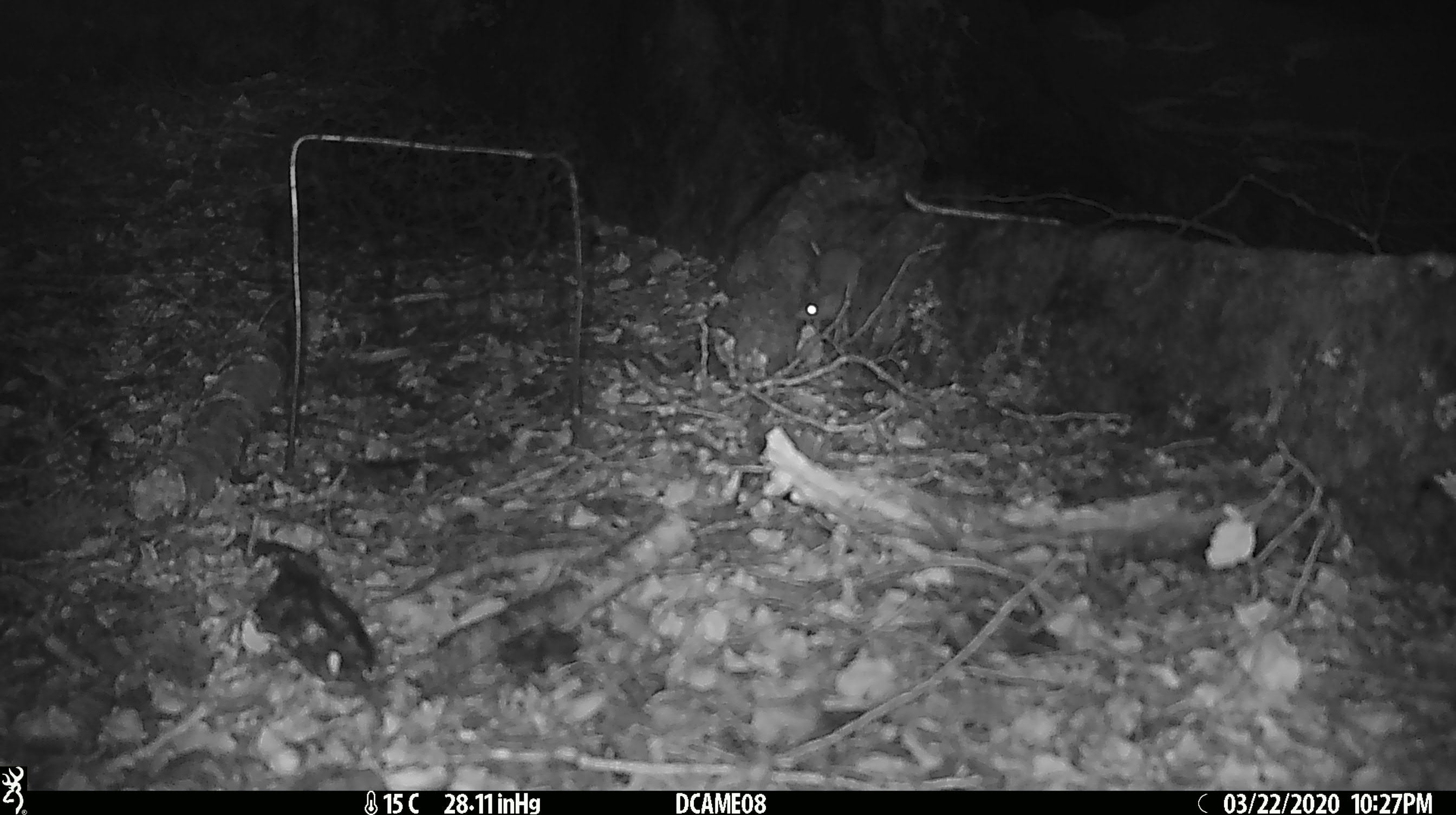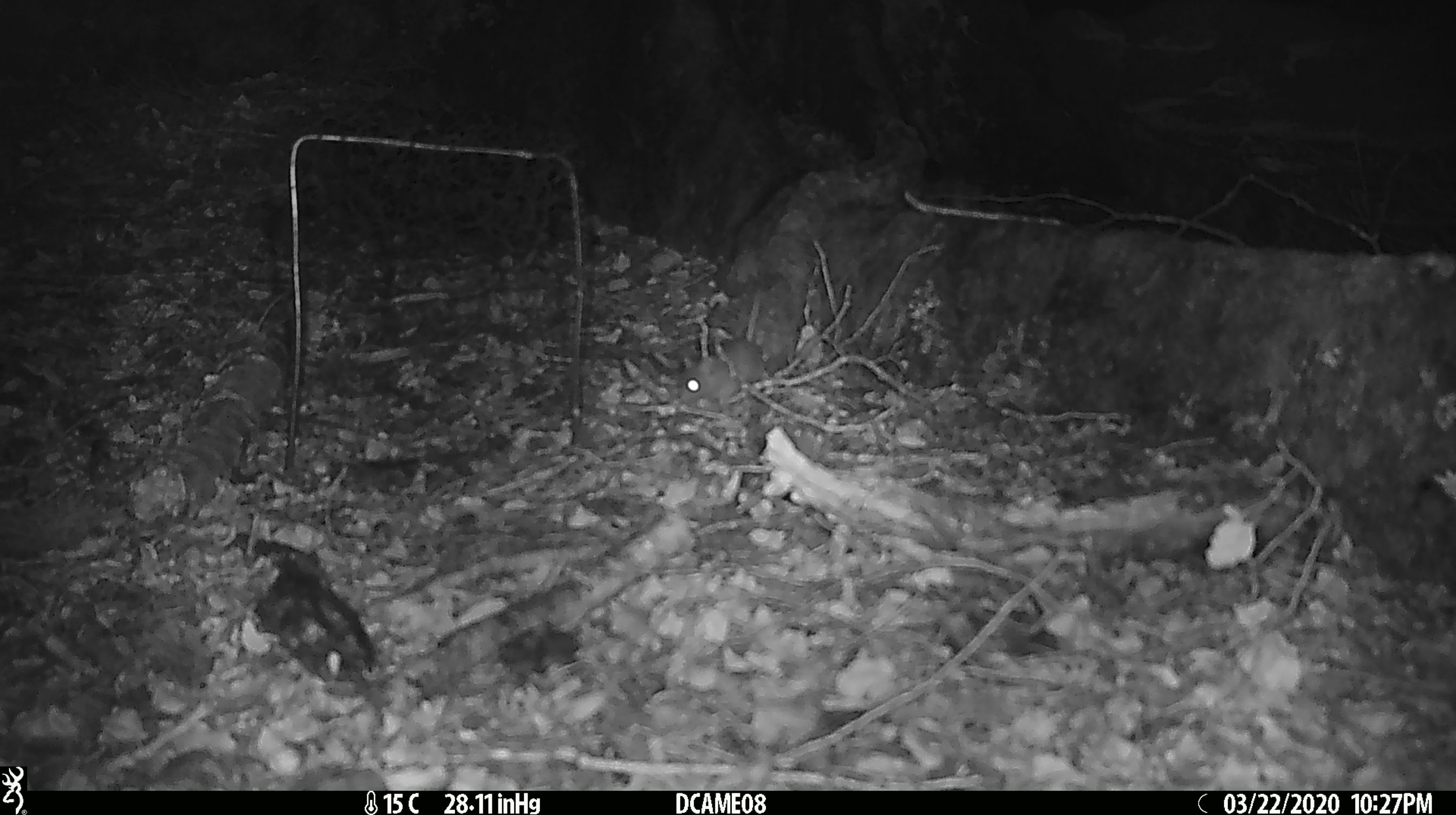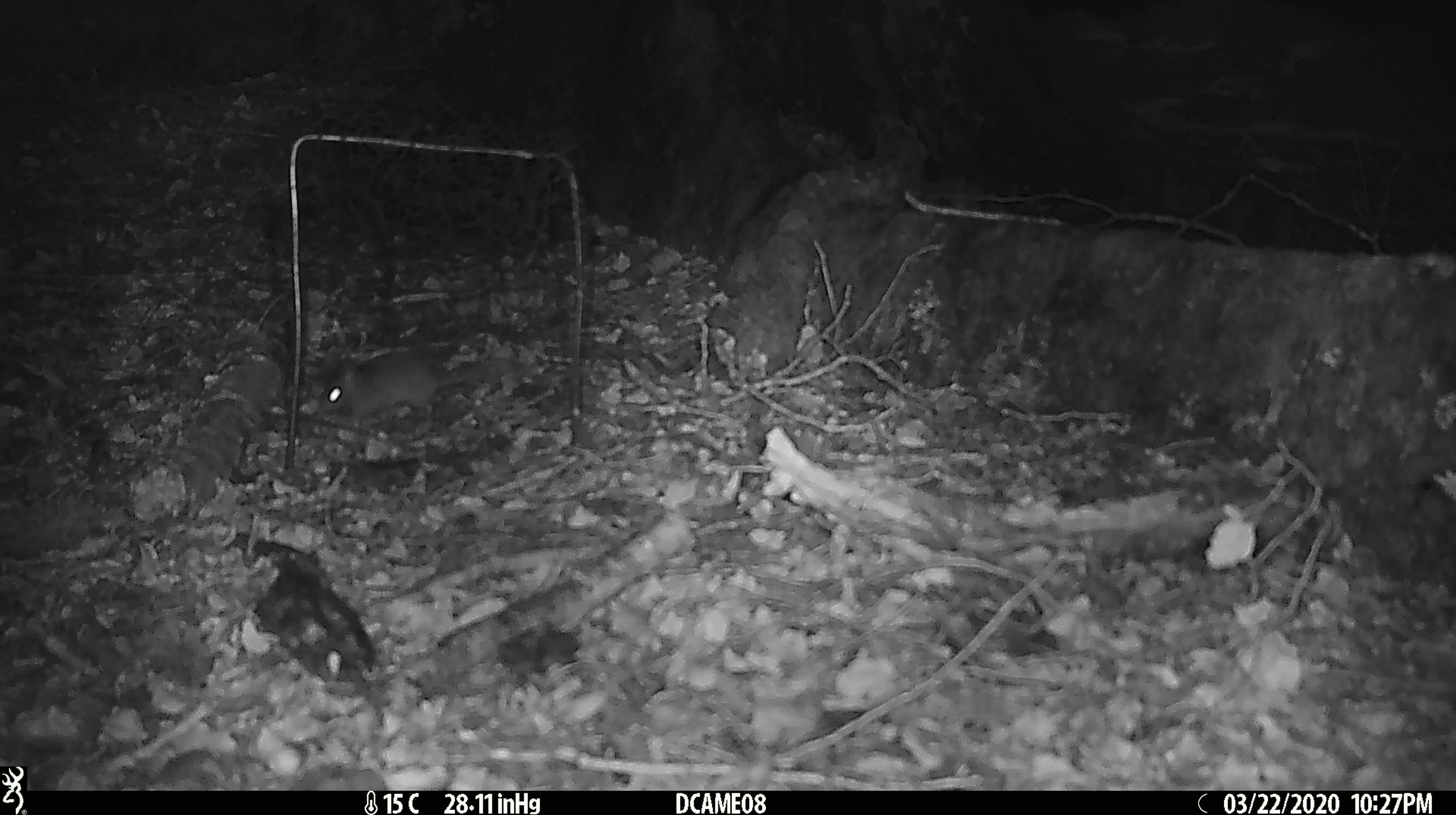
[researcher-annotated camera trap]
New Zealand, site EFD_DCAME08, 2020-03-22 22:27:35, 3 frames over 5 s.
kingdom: Animalia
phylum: Chordata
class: Mammalia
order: Rodentia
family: Muridae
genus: Mus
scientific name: Mus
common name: mouse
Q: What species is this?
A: Mouse (Mus).